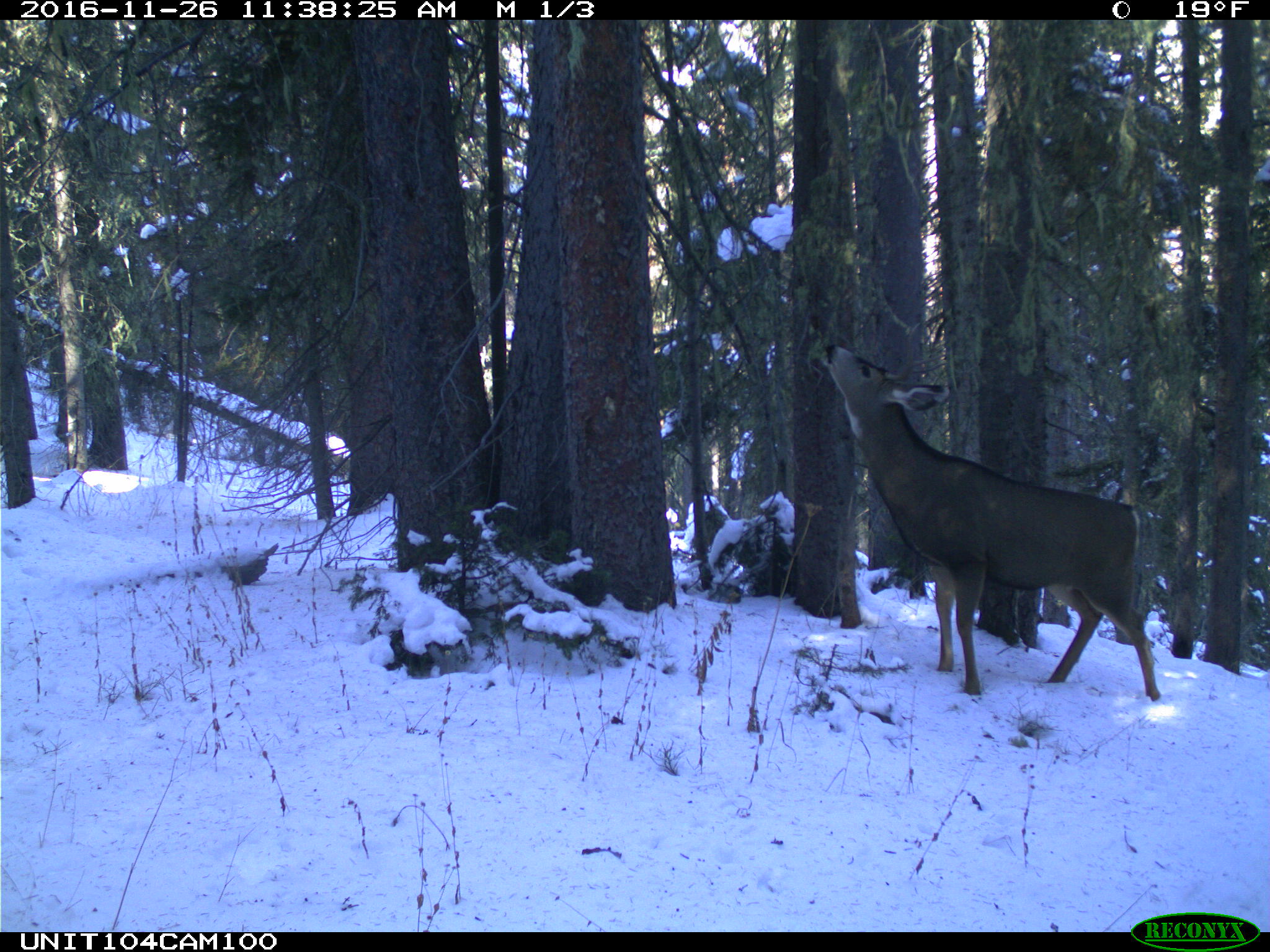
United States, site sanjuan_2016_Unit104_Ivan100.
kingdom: Animalia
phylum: Chordata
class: Mammalia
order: Artiodactyla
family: Cervidae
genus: Odocoileus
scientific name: Odocoileus hemionus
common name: mule deer